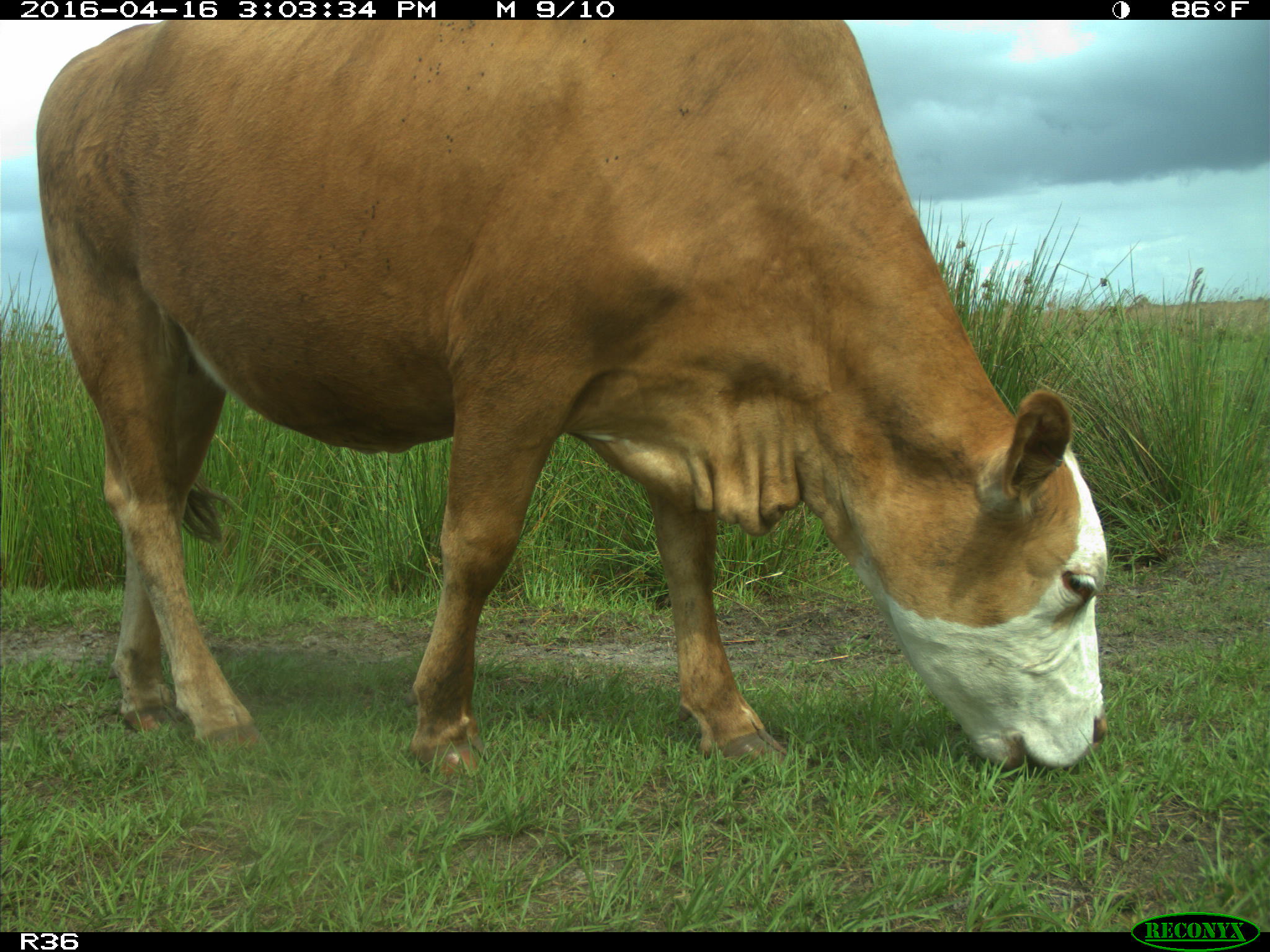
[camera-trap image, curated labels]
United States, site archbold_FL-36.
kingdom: Animalia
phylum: Chordata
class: Mammalia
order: Artiodactyla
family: Bovidae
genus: Bos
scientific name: Bos taurus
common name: domestic cow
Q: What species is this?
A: Bos taurus (domestic cow).